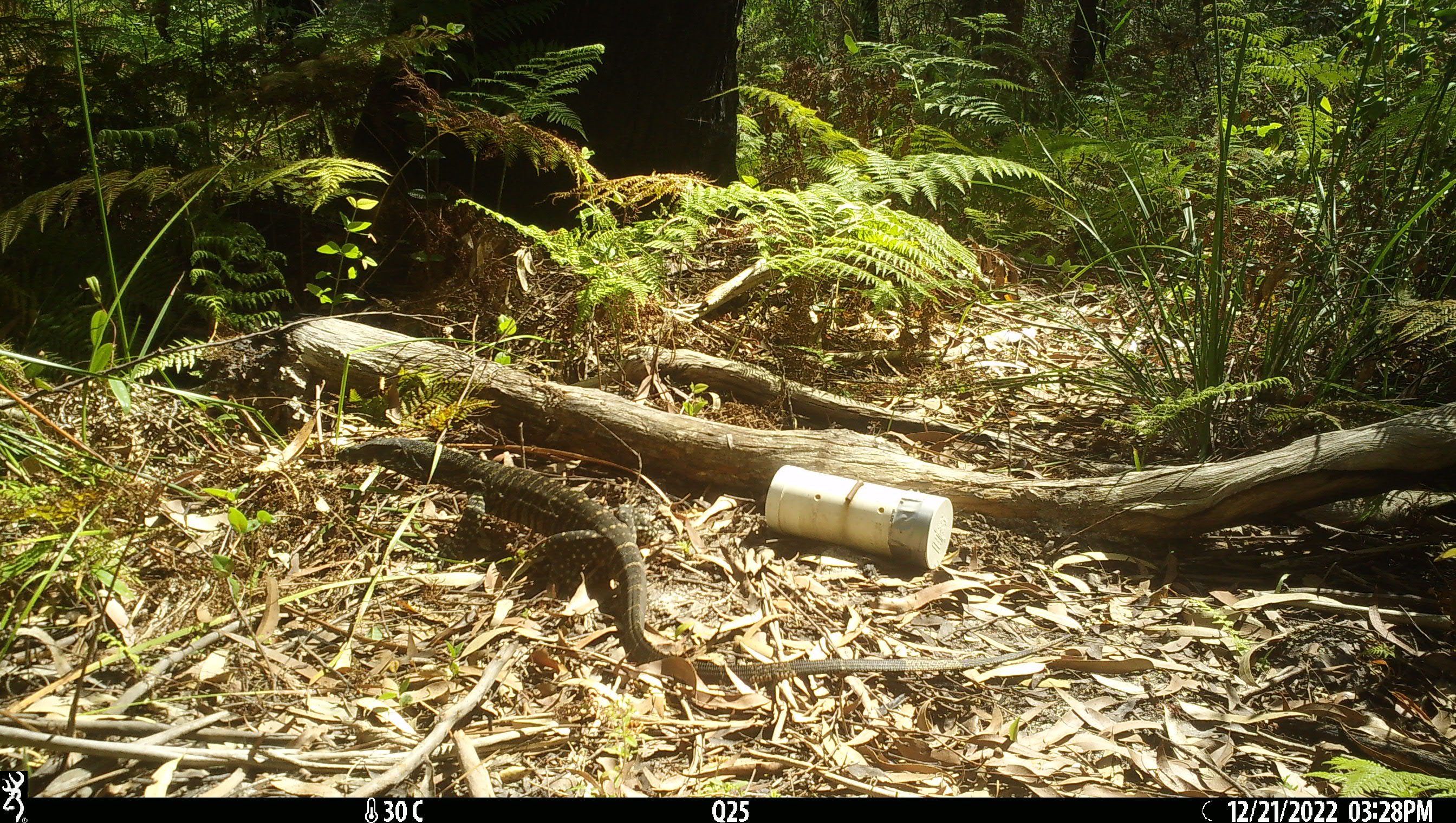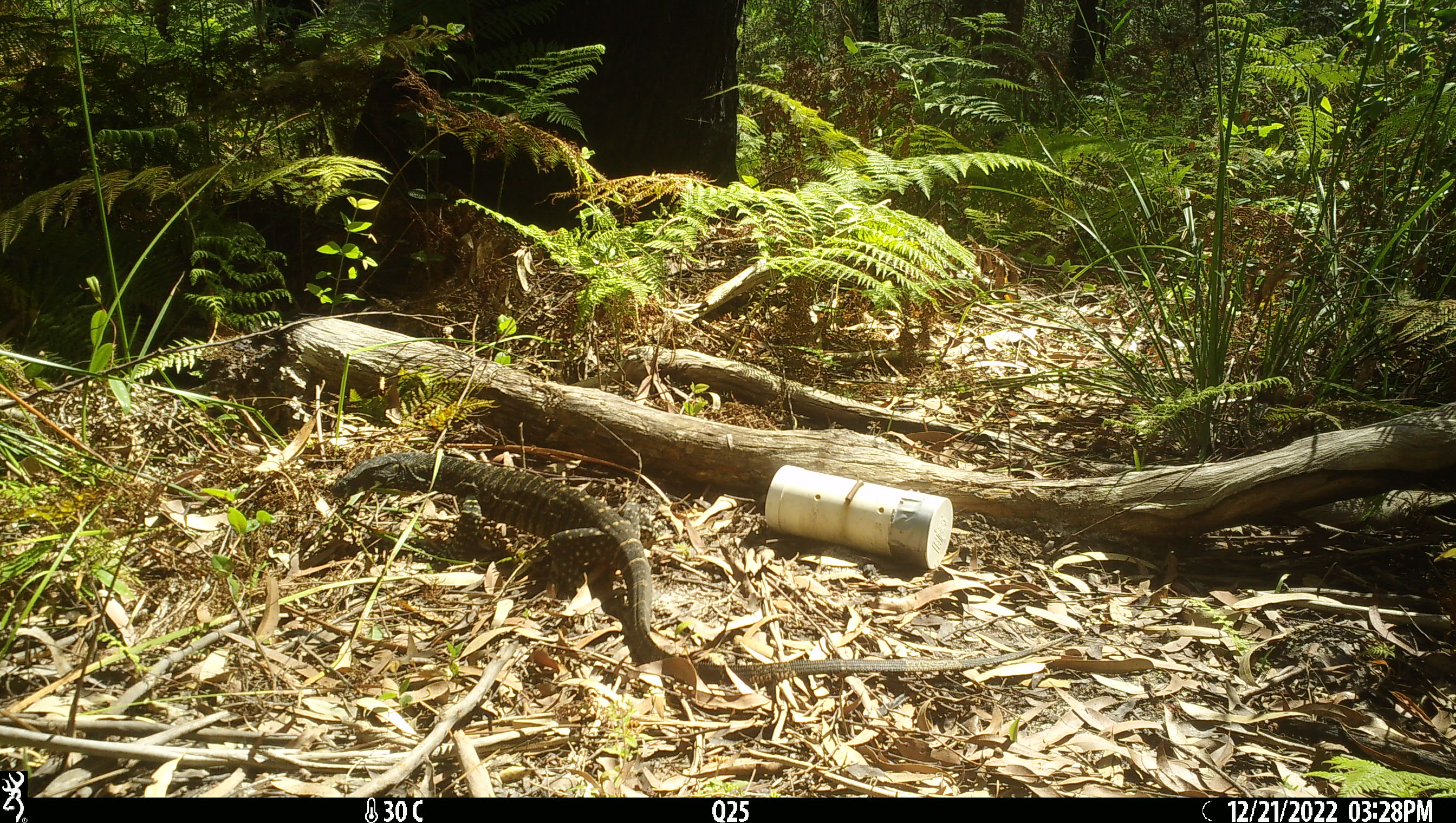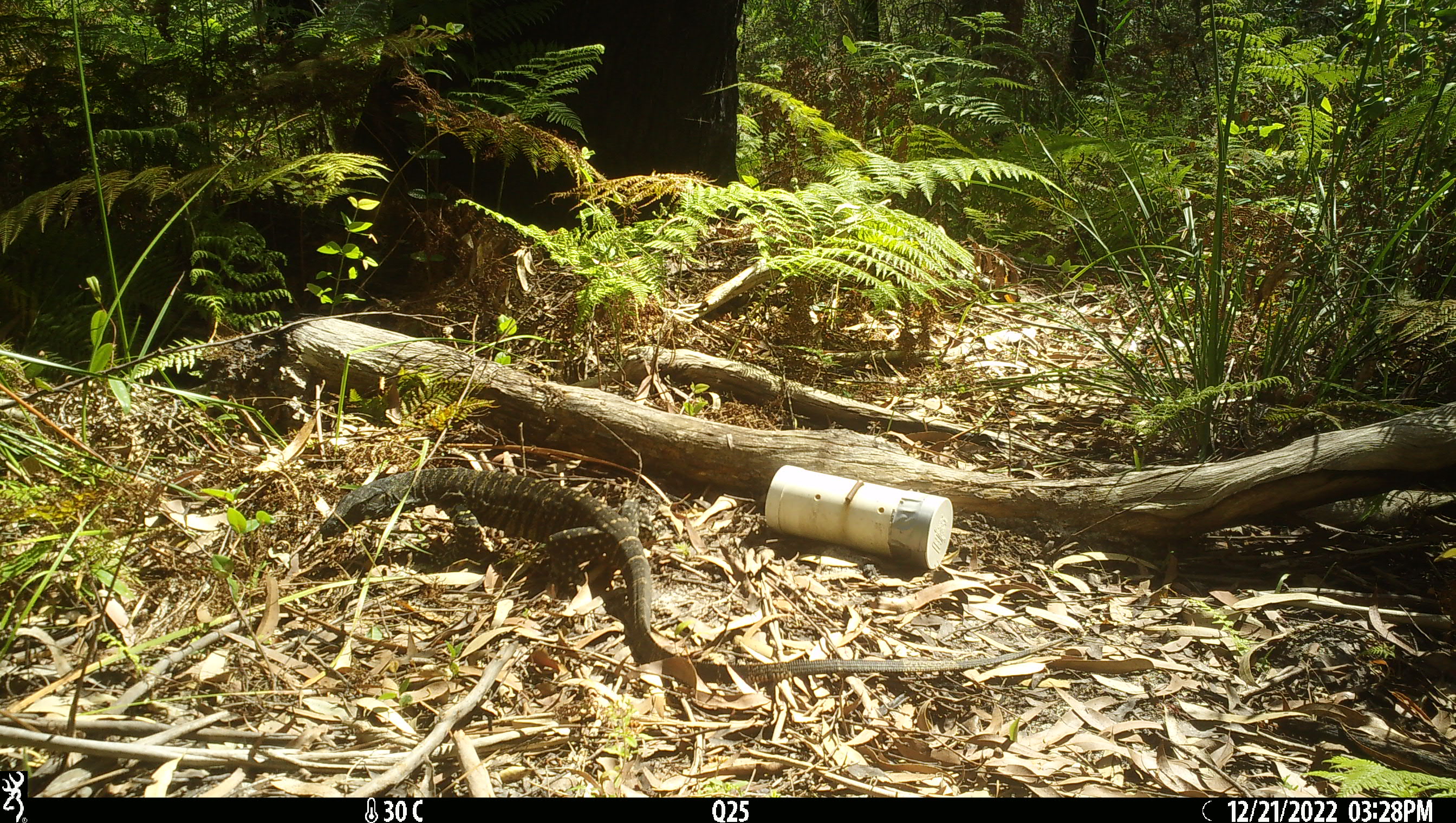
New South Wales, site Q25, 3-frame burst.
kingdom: Animalia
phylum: Chordata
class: Reptilia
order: Squamata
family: Varanidae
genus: Varanus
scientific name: Varanus varius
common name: lace monitor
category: goanna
Goanna (lace monitor) (Varanus varius).